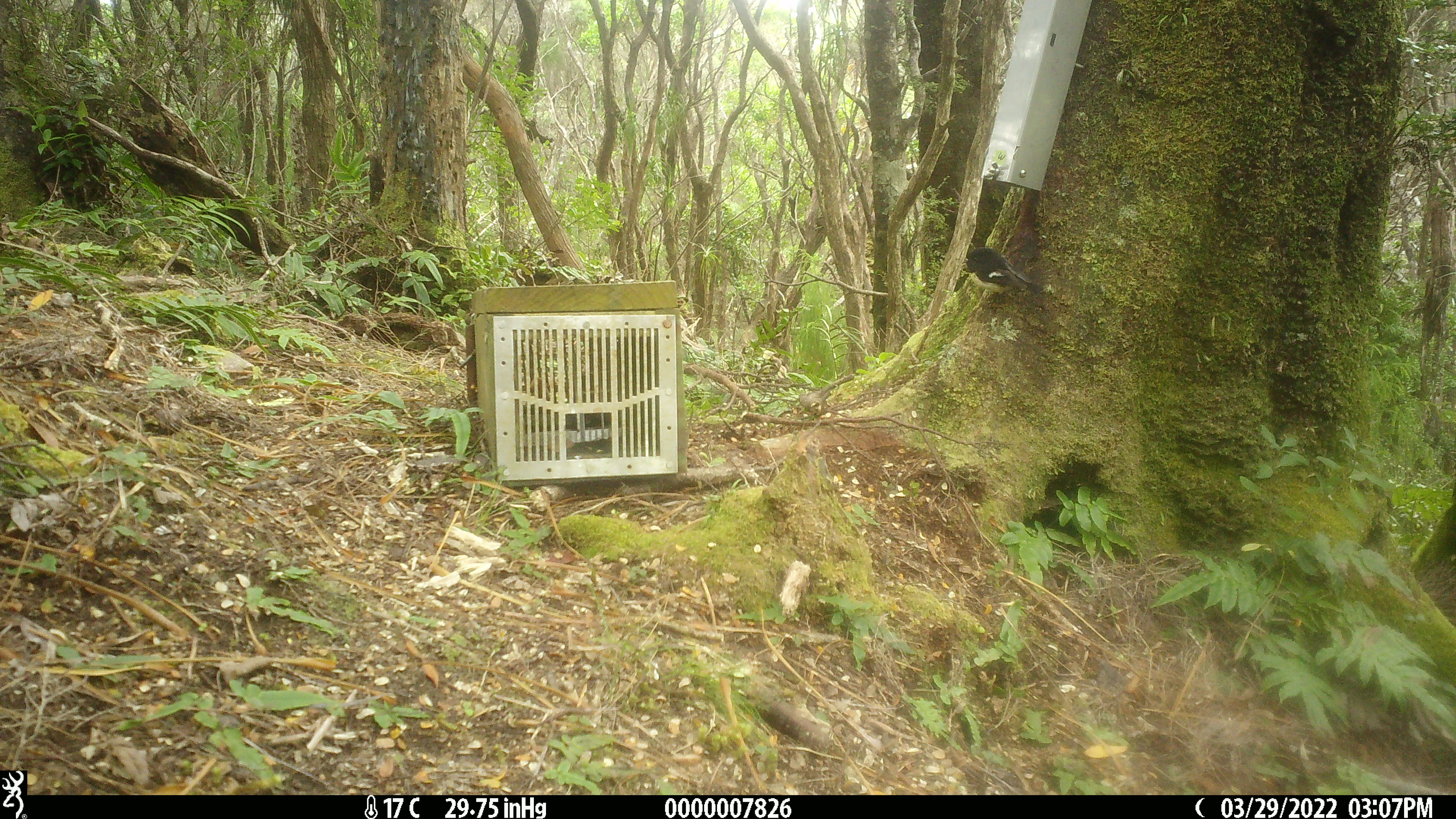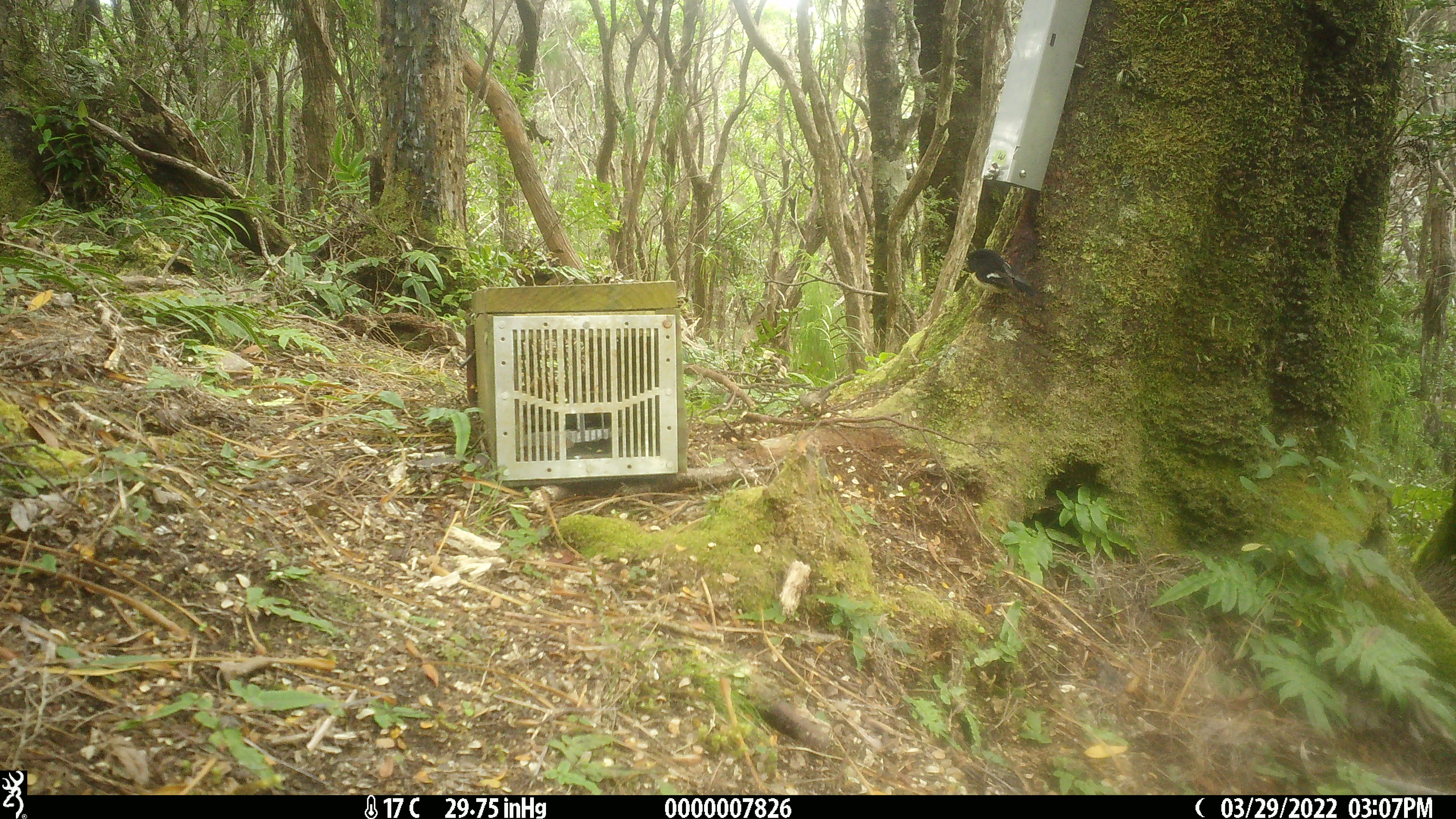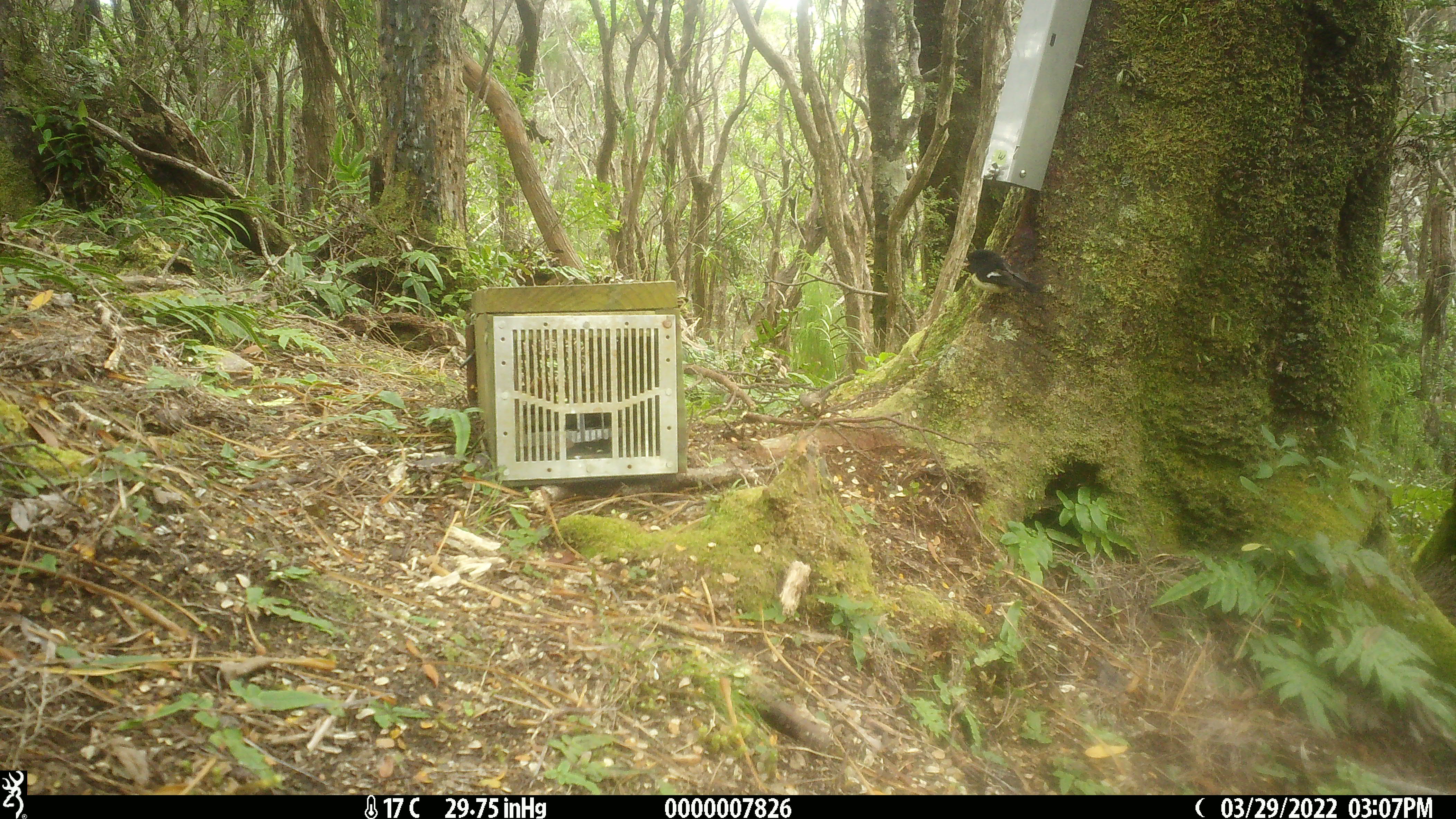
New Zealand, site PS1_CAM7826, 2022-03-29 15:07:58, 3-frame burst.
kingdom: Animalia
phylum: Chordata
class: Aves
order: Passeriformes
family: Petroicidae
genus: Petroica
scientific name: Petroica macrocephala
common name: tomtit